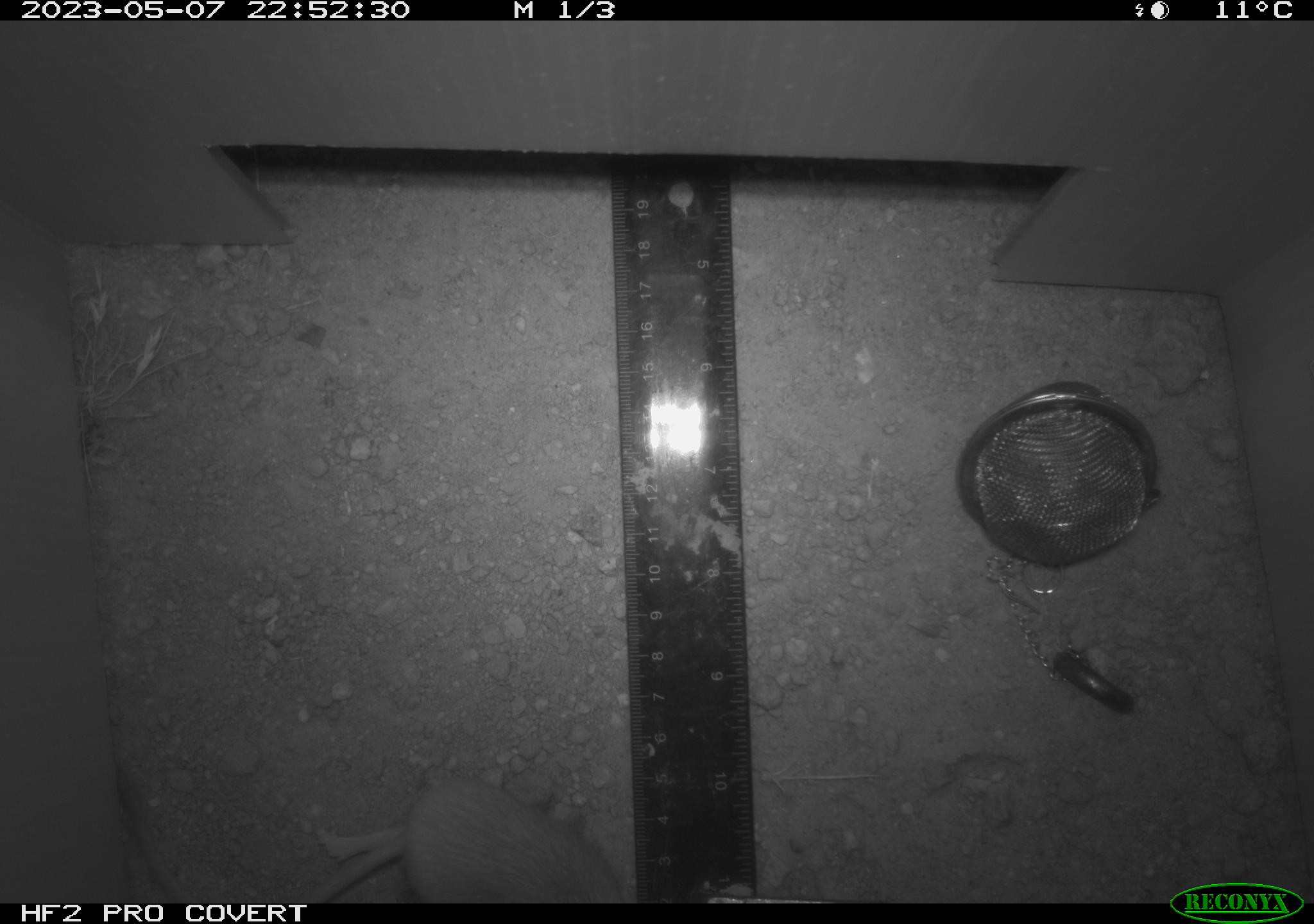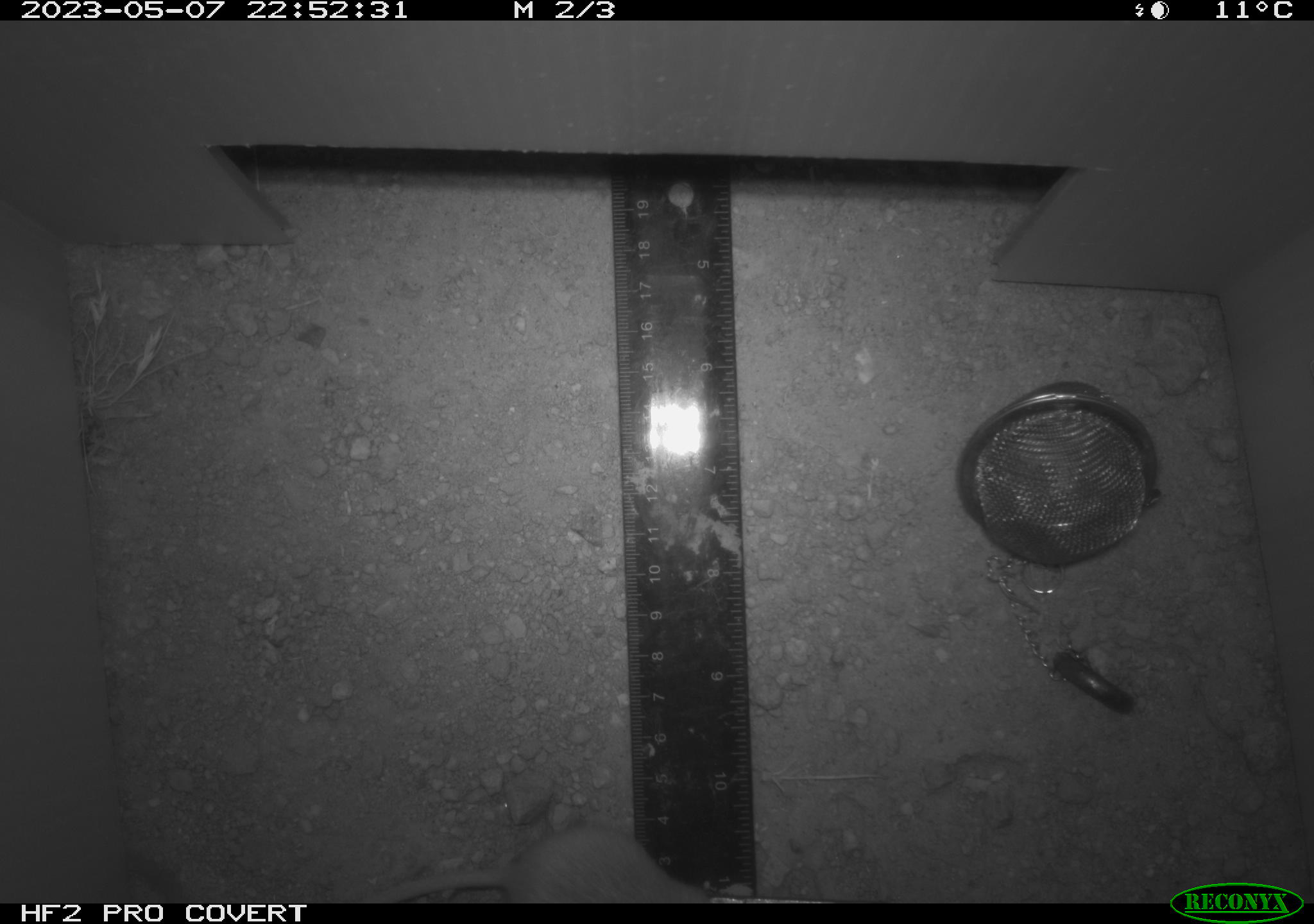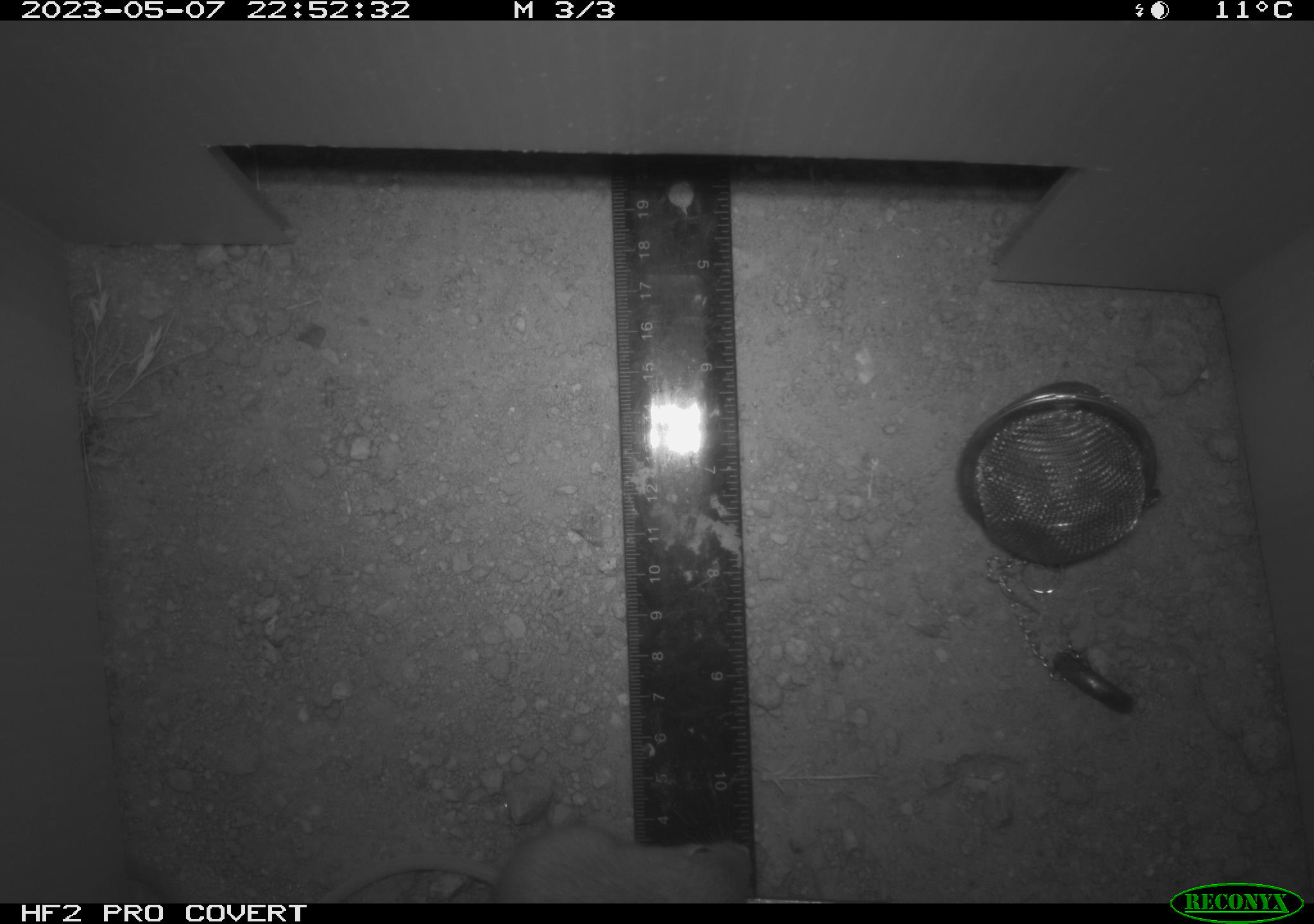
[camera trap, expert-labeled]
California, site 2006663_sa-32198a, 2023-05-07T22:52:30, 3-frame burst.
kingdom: Animalia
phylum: Chordata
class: Mammalia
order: Rodentia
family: Heteromyidae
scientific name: Heteromyidae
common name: kangaroo rats and pocket mice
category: heteromyidae family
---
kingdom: Animalia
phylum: Chordata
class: Mammalia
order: Rodentia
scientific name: Rodentia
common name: rodent